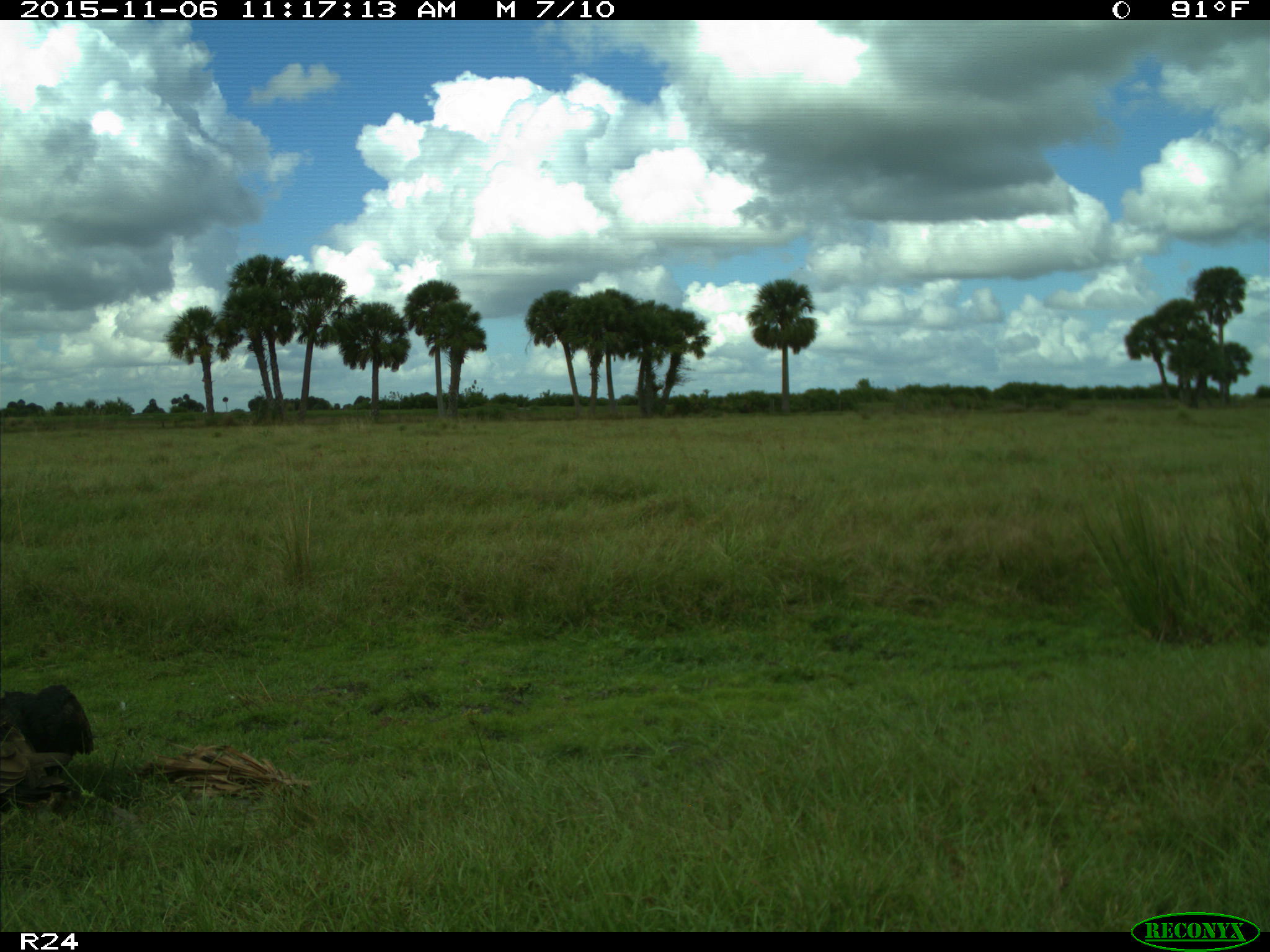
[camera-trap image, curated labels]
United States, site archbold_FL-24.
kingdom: Animalia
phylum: Chordata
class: Aves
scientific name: Aves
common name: birds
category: unidentified bird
Unidentified bird (birds) (Aves).